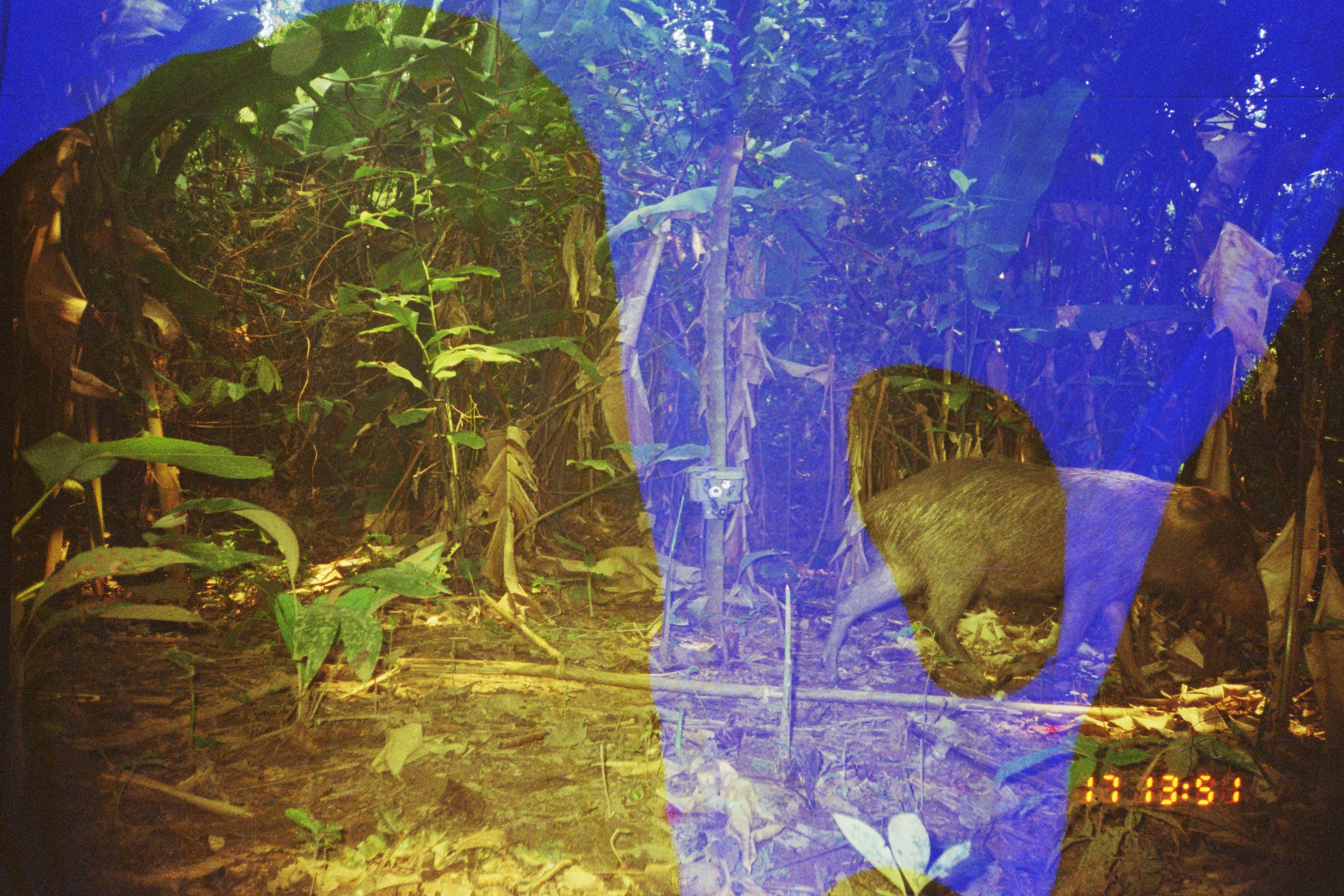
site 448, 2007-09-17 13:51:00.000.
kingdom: Animalia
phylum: Chordata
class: Mammalia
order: Artiodactyla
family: Tayassuidae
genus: Pecari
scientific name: Pecari tajacu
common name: collared peccary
Pecari tajacu (collared peccary).